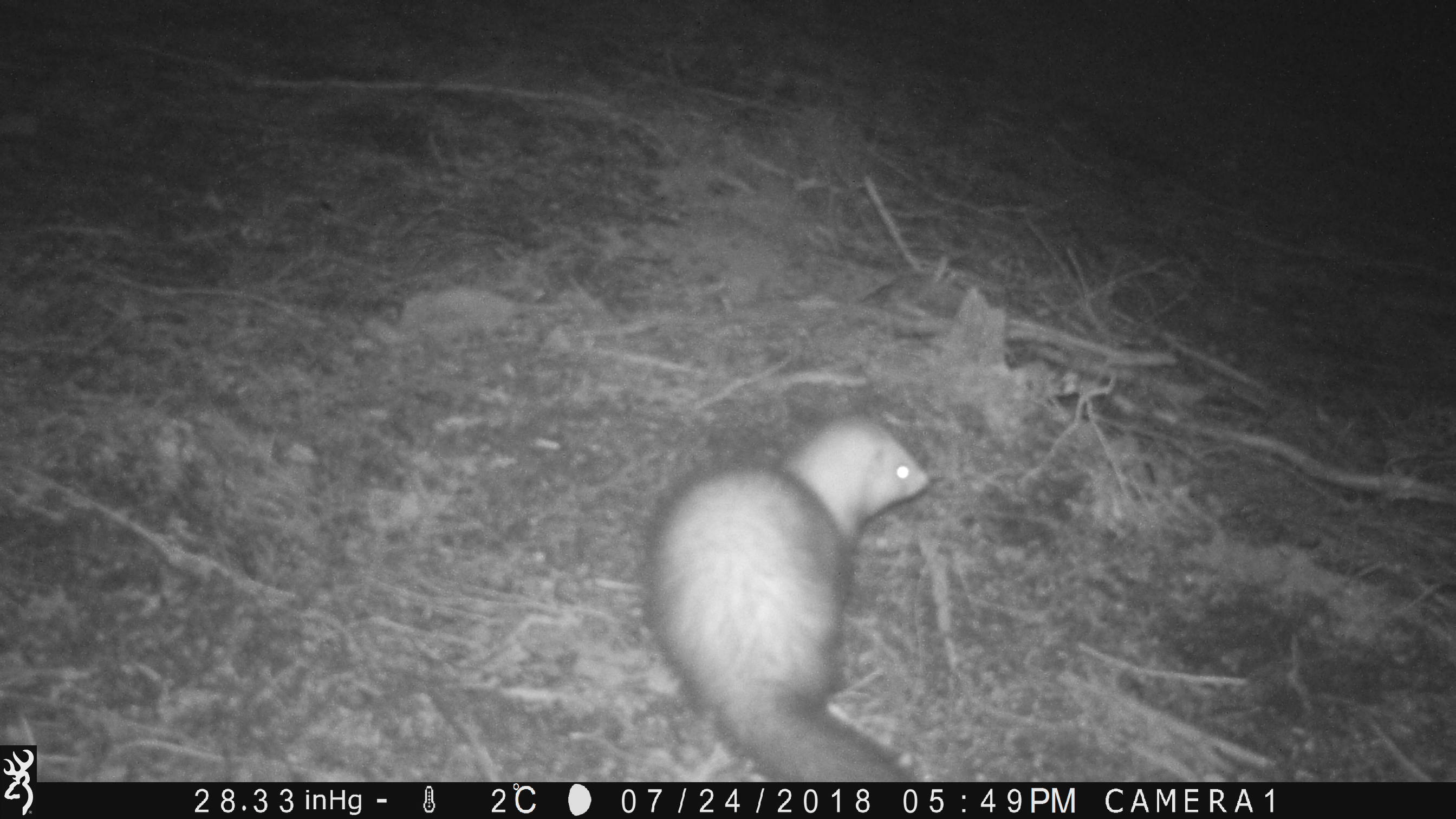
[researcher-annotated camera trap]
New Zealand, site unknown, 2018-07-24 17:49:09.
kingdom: Animalia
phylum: Chordata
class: Mammalia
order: Carnivora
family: Mustelidae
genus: Mustela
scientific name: Mustela furo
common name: ferret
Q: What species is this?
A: Ferret (Mustela furo).